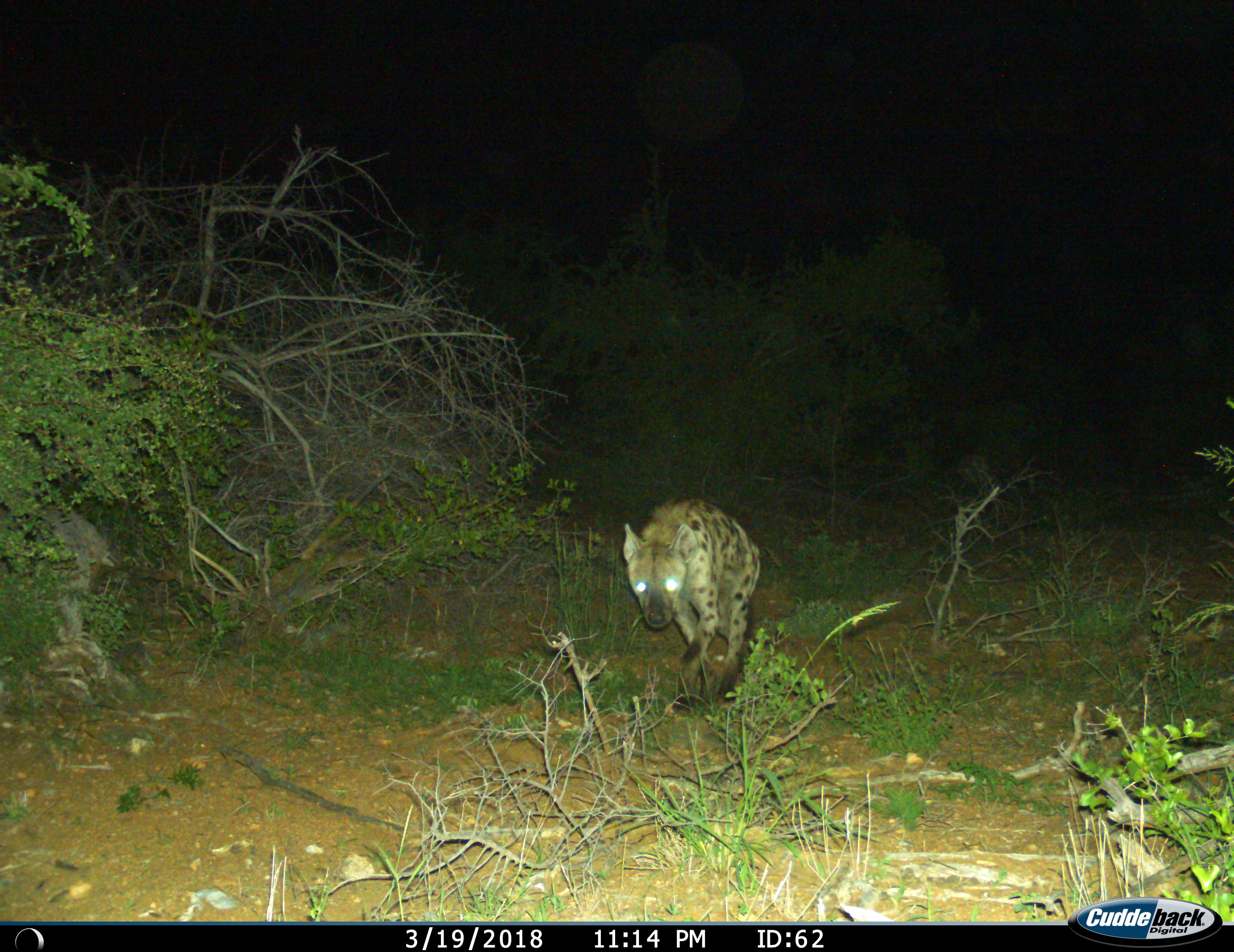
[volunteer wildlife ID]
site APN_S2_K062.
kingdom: Animalia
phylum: Chordata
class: Mammalia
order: Carnivora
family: Hyaenidae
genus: Crocuta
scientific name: Crocuta crocuta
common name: spotted hyena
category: hyenaspotted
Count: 1.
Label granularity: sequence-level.